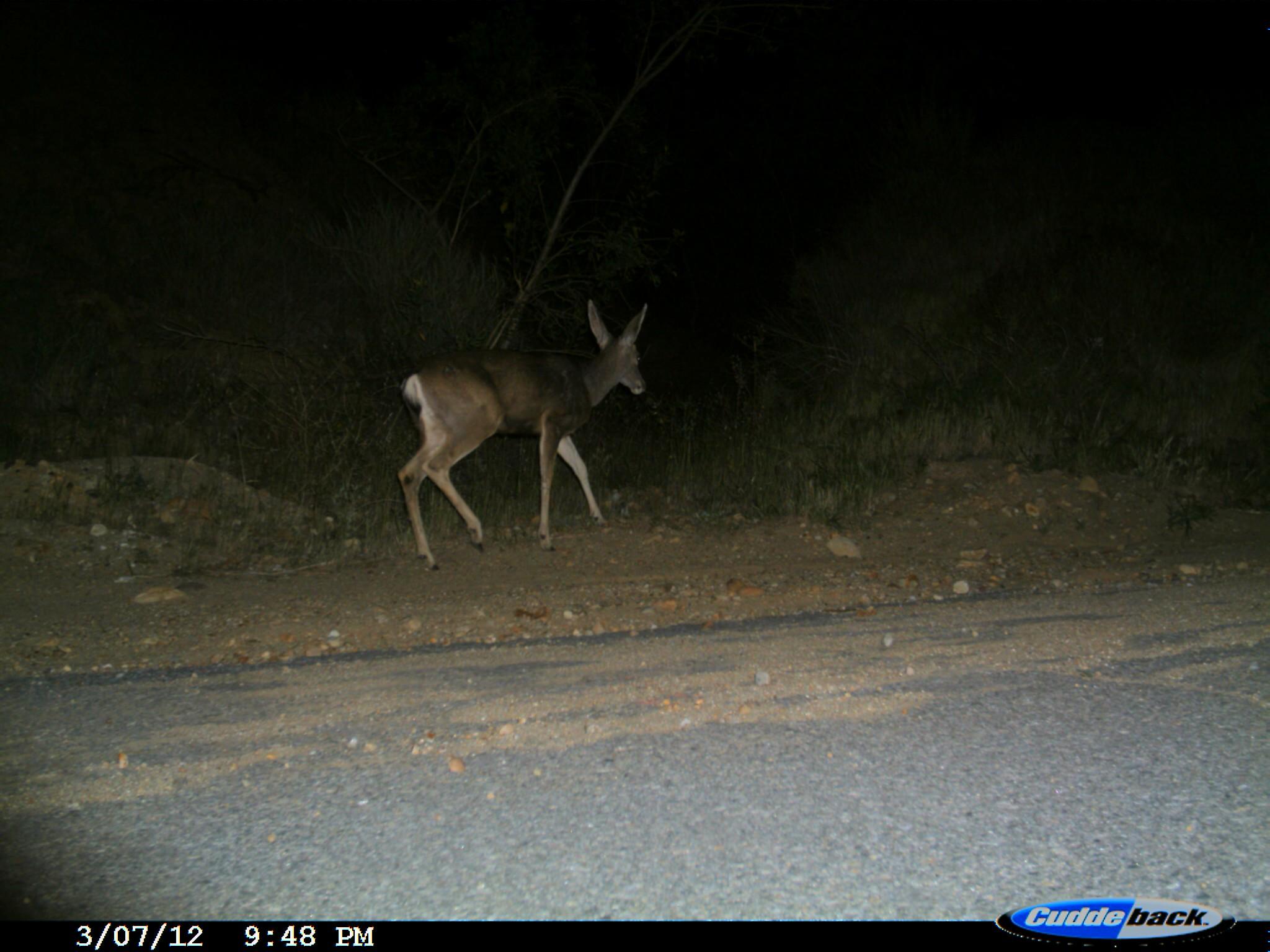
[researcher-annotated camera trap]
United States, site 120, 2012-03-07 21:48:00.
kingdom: Animalia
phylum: Chordata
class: Mammalia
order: Artiodactyla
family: Cervidae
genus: Odocoileus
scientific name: Odocoileus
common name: deer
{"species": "deer (Odocoileus)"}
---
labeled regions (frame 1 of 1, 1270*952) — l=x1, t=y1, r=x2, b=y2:
deer: l=367, t=274, r=667, b=568